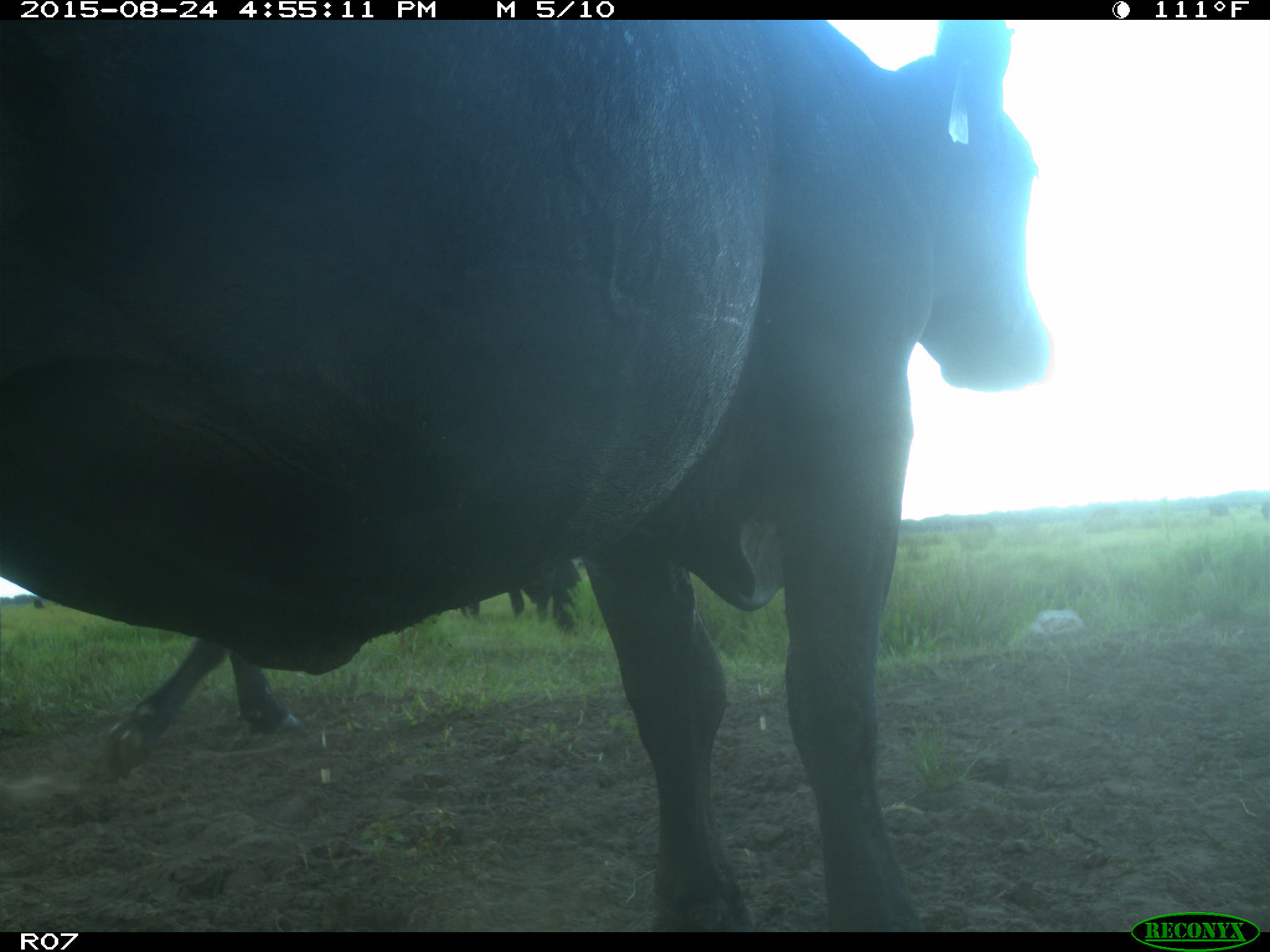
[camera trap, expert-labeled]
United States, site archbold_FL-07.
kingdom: Animalia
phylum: Chordata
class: Mammalia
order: Artiodactyla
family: Bovidae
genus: Bos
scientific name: Bos taurus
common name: domestic cow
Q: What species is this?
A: Bos taurus (domestic cow).